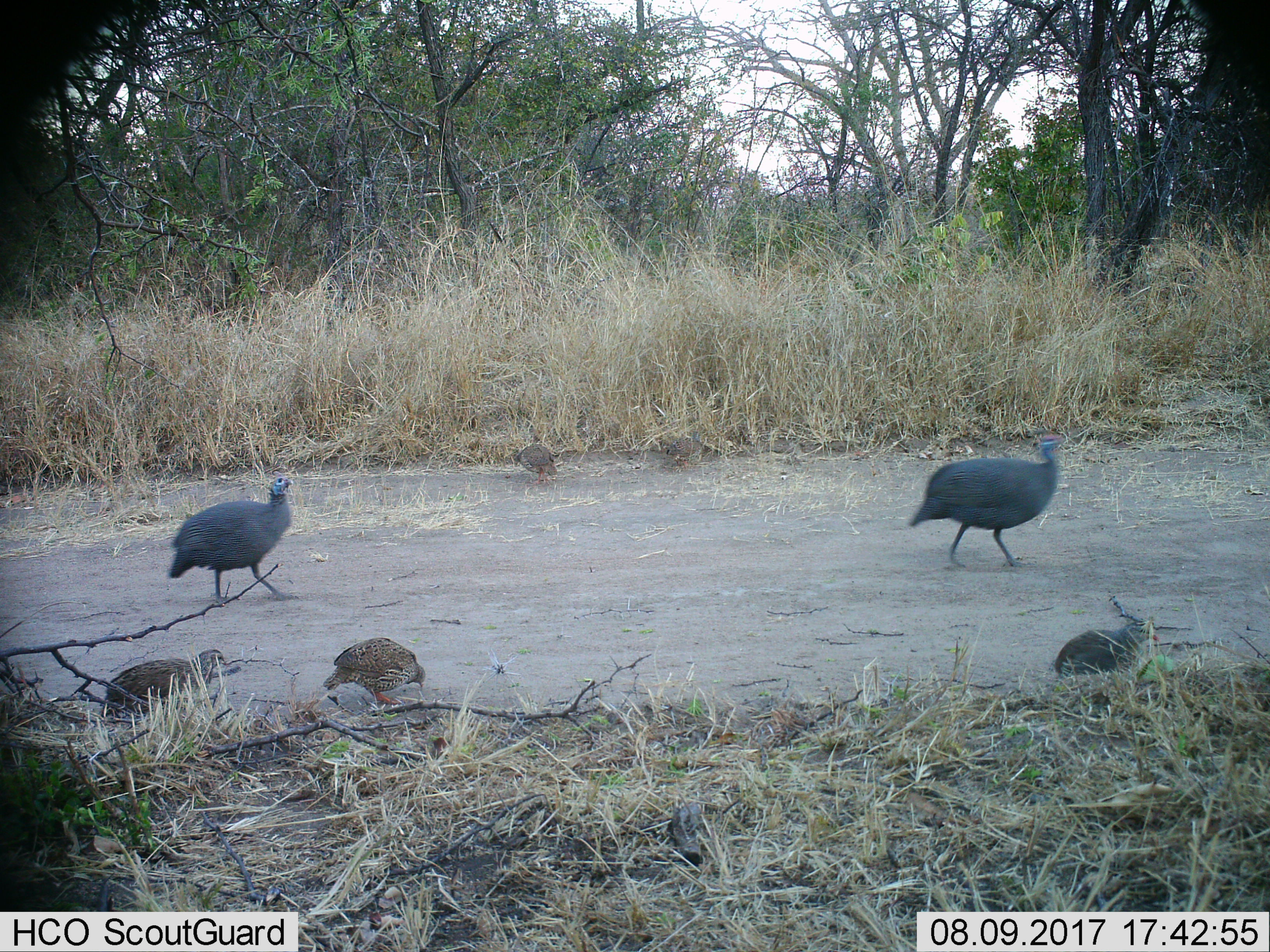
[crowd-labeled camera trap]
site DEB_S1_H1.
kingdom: Animalia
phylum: Chordata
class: Aves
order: Galliformes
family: Numididae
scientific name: Numididae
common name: guineafowl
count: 7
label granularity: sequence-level